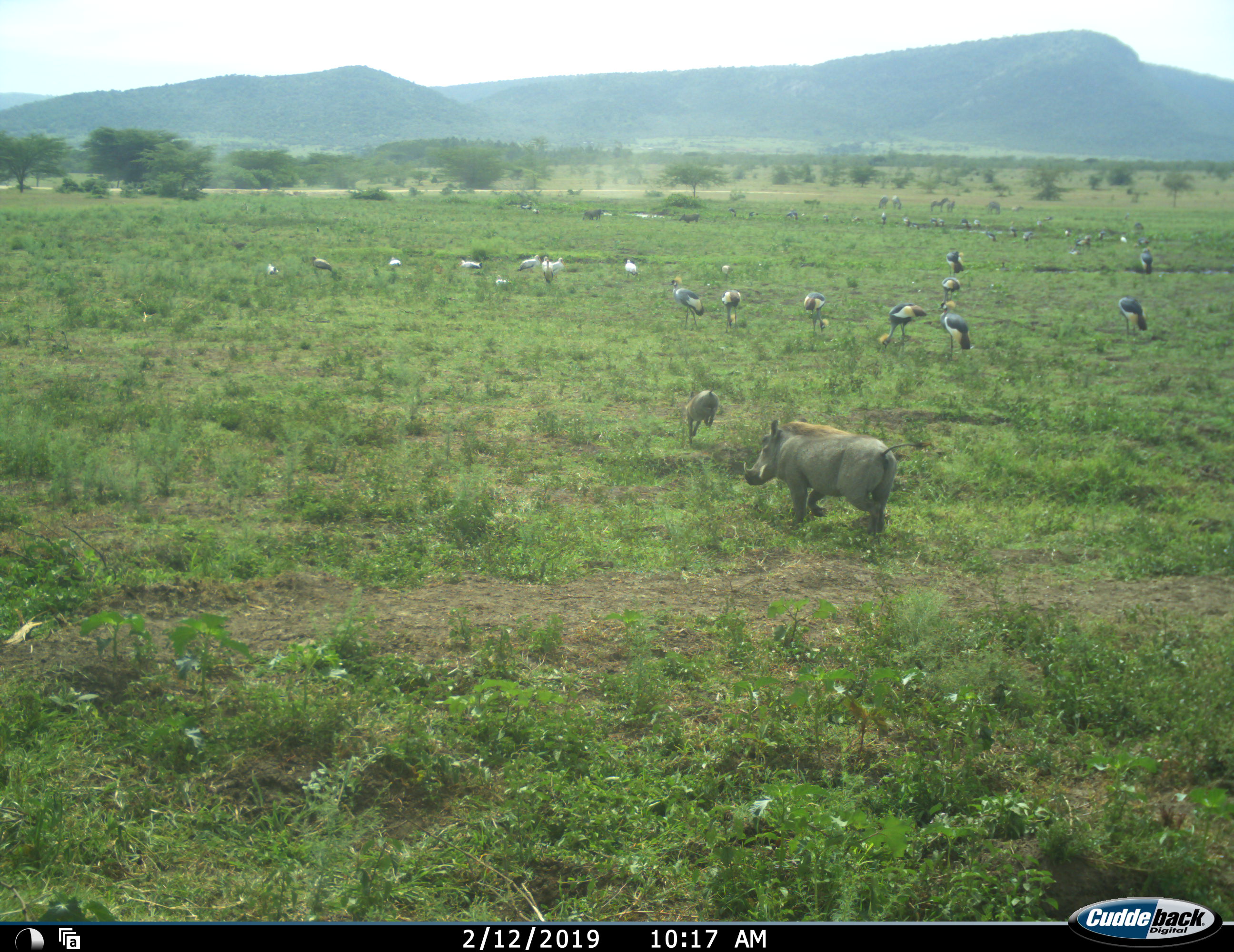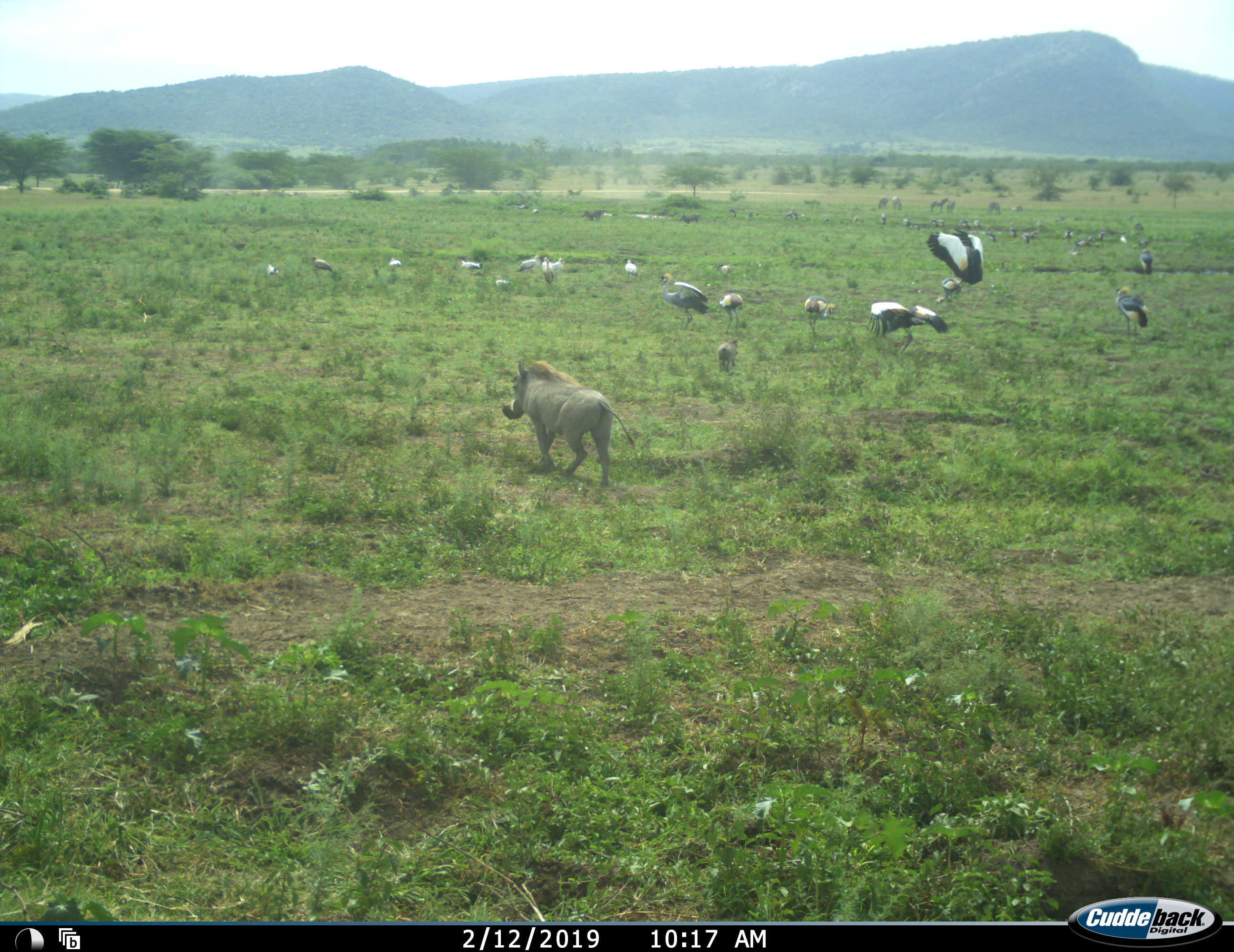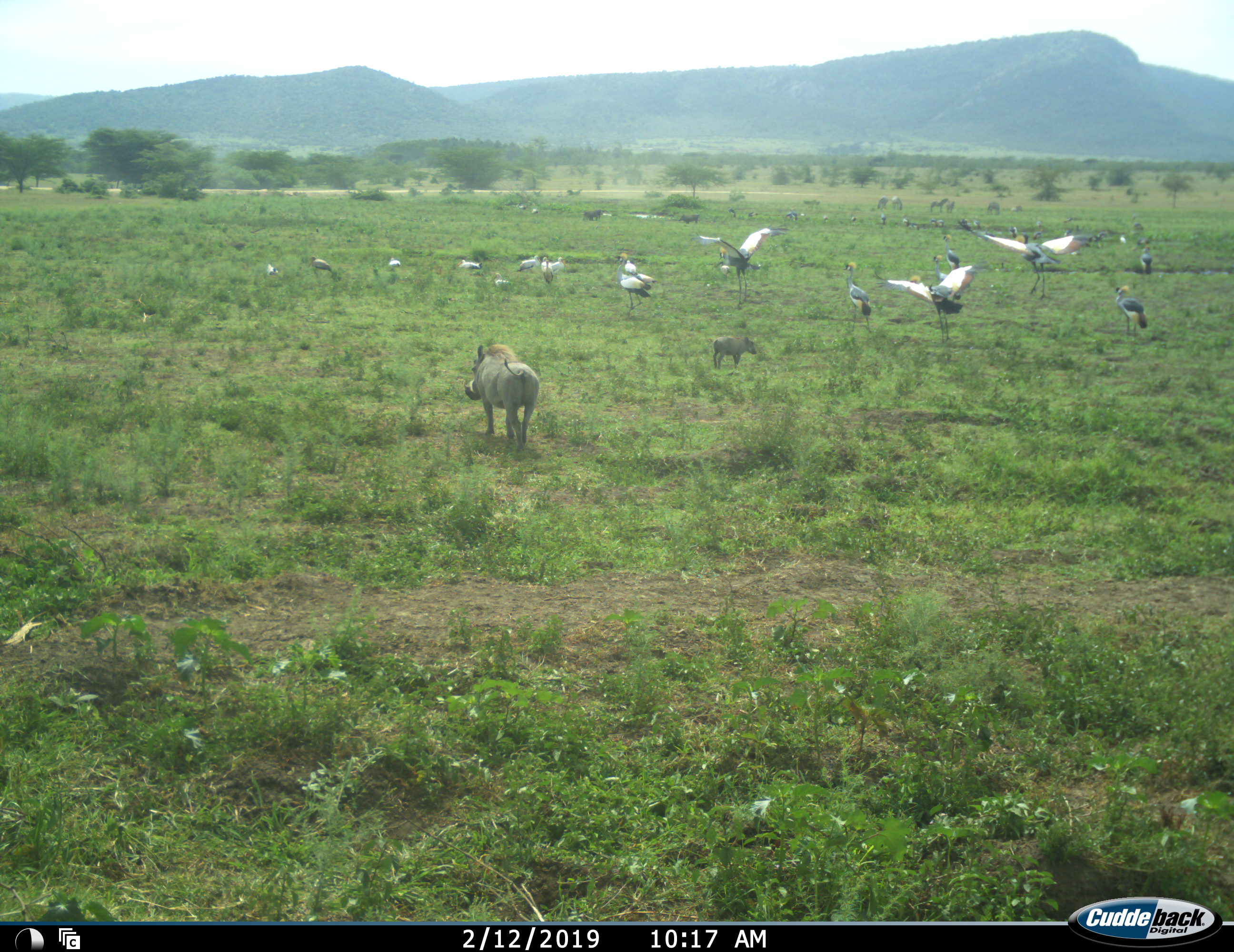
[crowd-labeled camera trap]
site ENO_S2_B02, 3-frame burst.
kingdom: Animalia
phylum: Chordata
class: Aves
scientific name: Aves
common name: bird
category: birdother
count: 11-50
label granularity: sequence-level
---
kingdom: Animalia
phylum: Chordata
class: Mammalia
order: Artiodactyla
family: Suidae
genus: Phacochoerus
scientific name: Phacochoerus africanus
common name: warthog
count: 2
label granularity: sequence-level